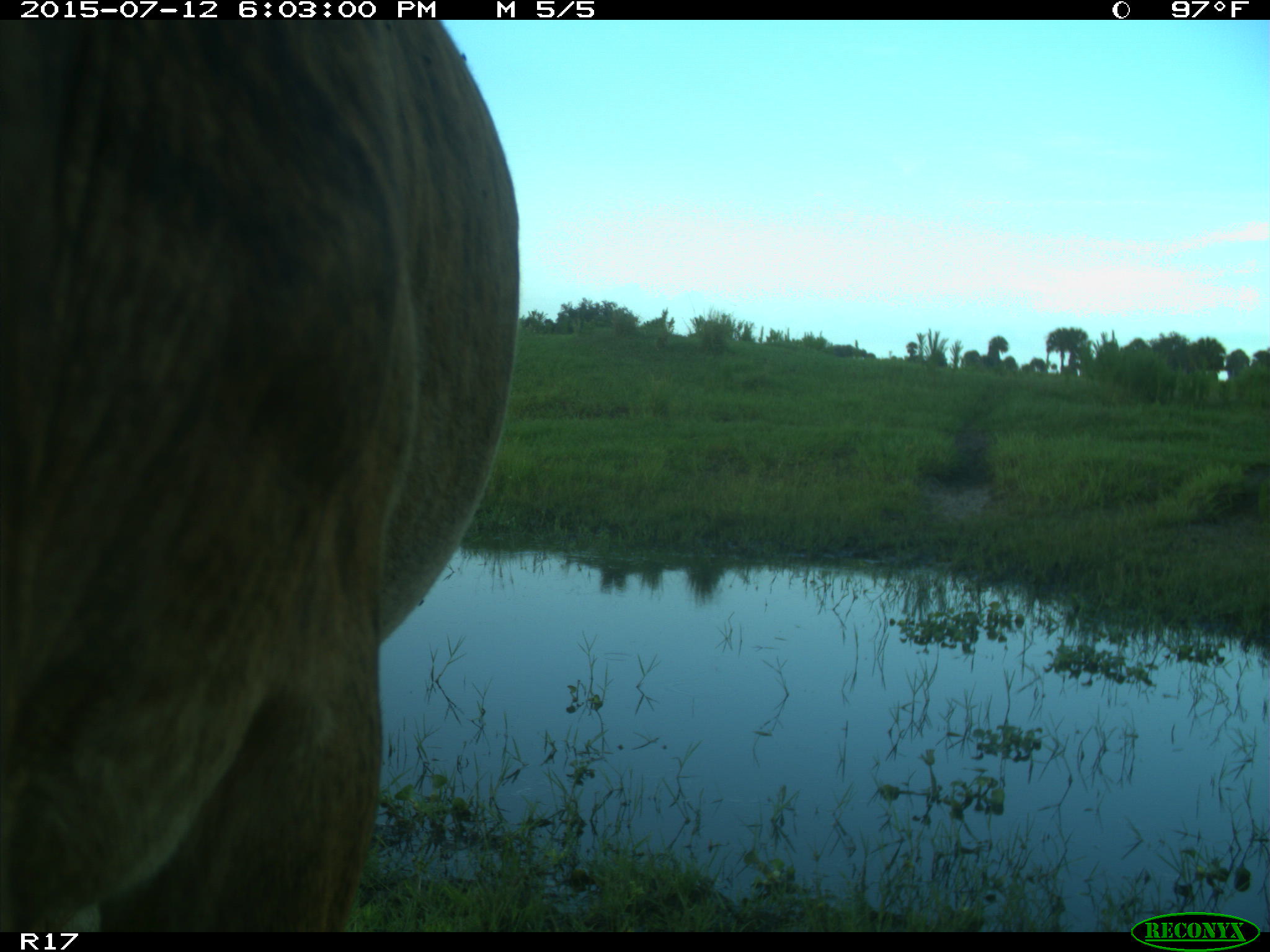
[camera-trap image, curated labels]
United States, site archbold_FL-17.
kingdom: Animalia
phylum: Chordata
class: Mammalia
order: Artiodactyla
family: Bovidae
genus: Bos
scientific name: Bos taurus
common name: domestic cow